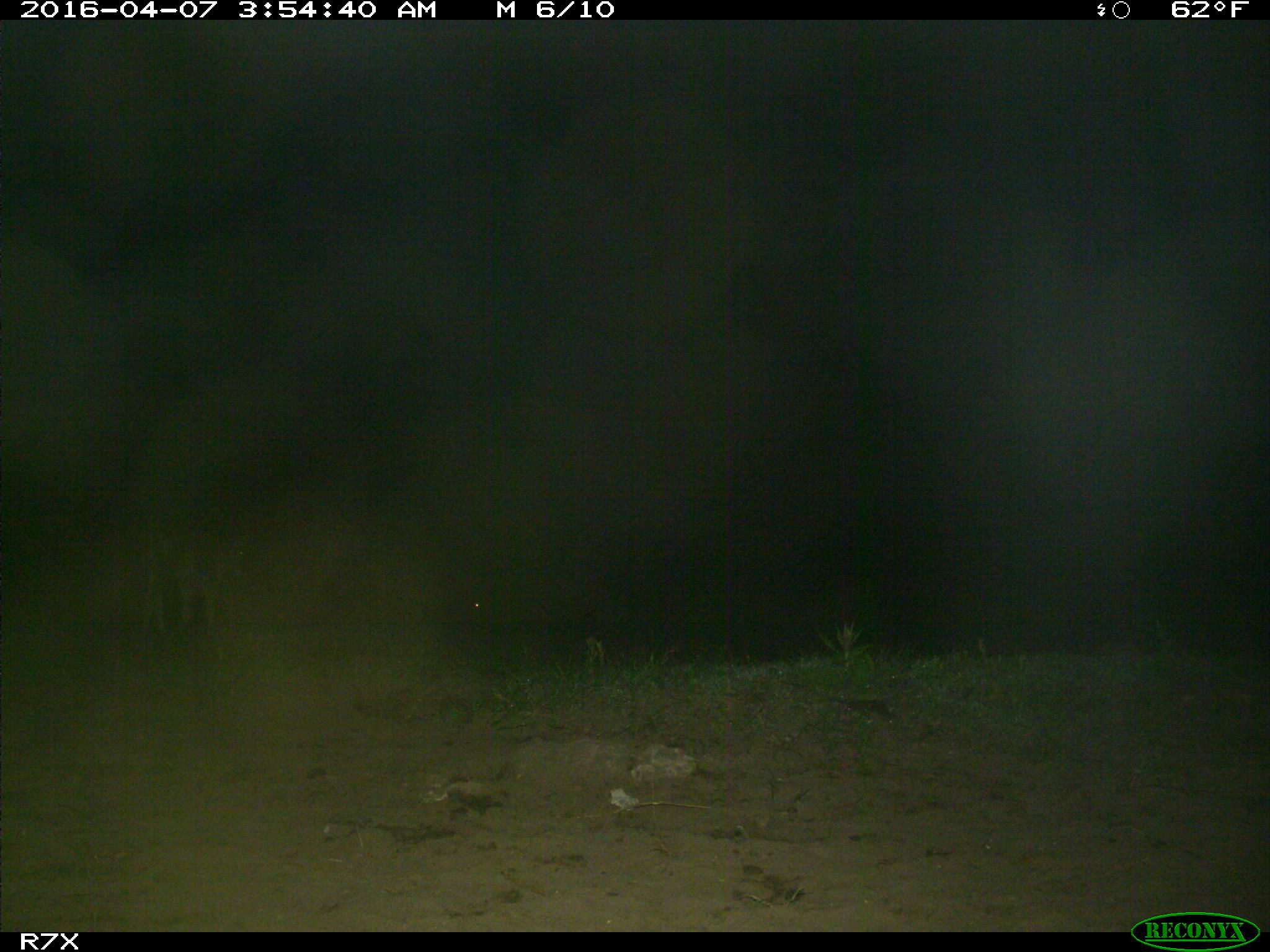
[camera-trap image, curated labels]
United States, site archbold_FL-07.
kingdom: Animalia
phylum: Chordata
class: Mammalia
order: Artiodactyla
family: Bovidae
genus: Bos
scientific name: Bos taurus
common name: domestic cow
Bos taurus (domestic cow).